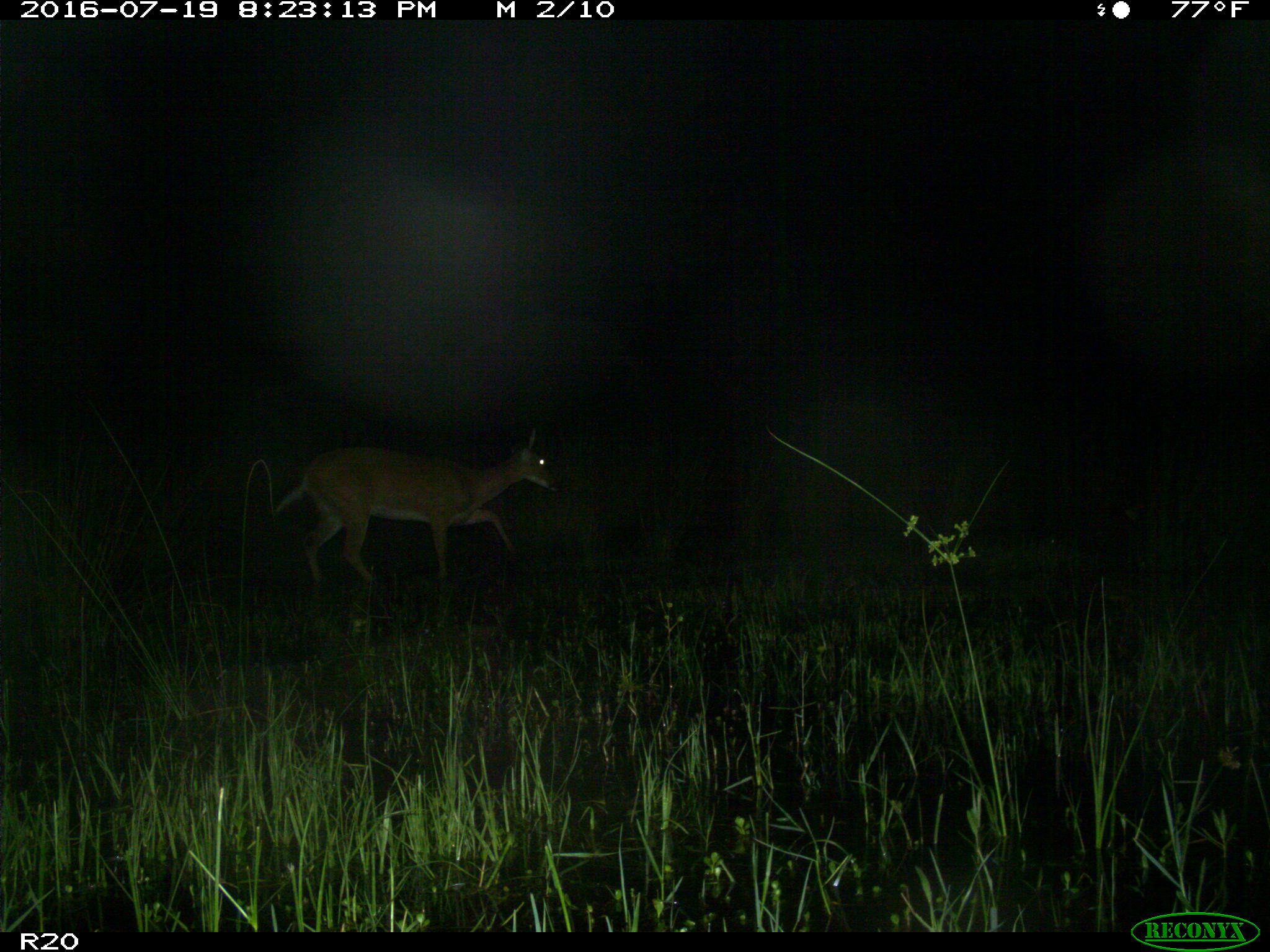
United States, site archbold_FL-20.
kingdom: Animalia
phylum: Chordata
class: Mammalia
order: Artiodactyla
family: Cervidae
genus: Odocoileus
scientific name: Odocoileus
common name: deer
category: unidentified deer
Unidentified deer (deer) (Odocoileus).